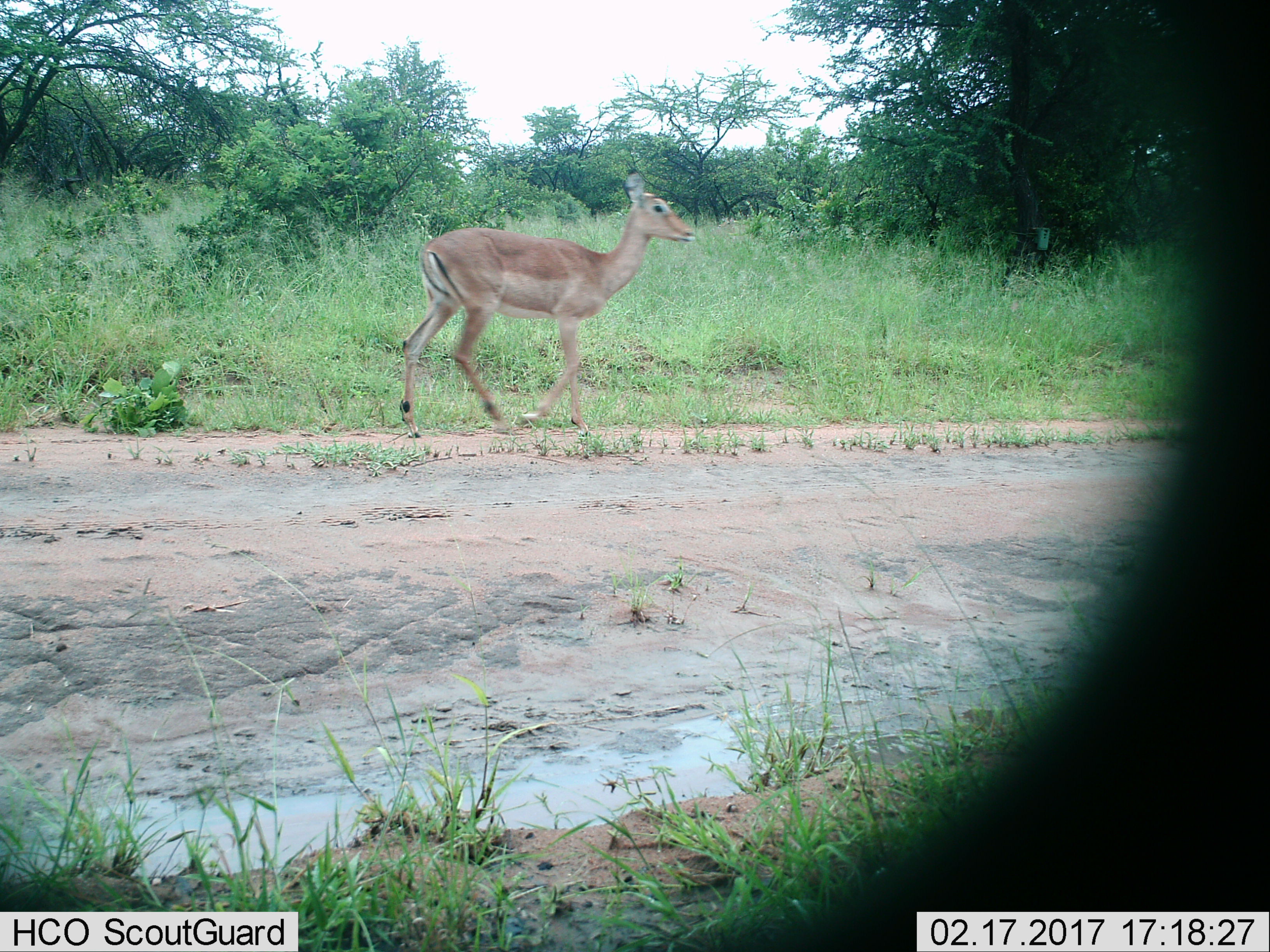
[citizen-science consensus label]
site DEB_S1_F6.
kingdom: Animalia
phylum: Chordata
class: Mammalia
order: Artiodactyla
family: Bovidae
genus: Aepyceros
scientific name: Aepyceros melampus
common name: impala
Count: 1.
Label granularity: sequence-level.